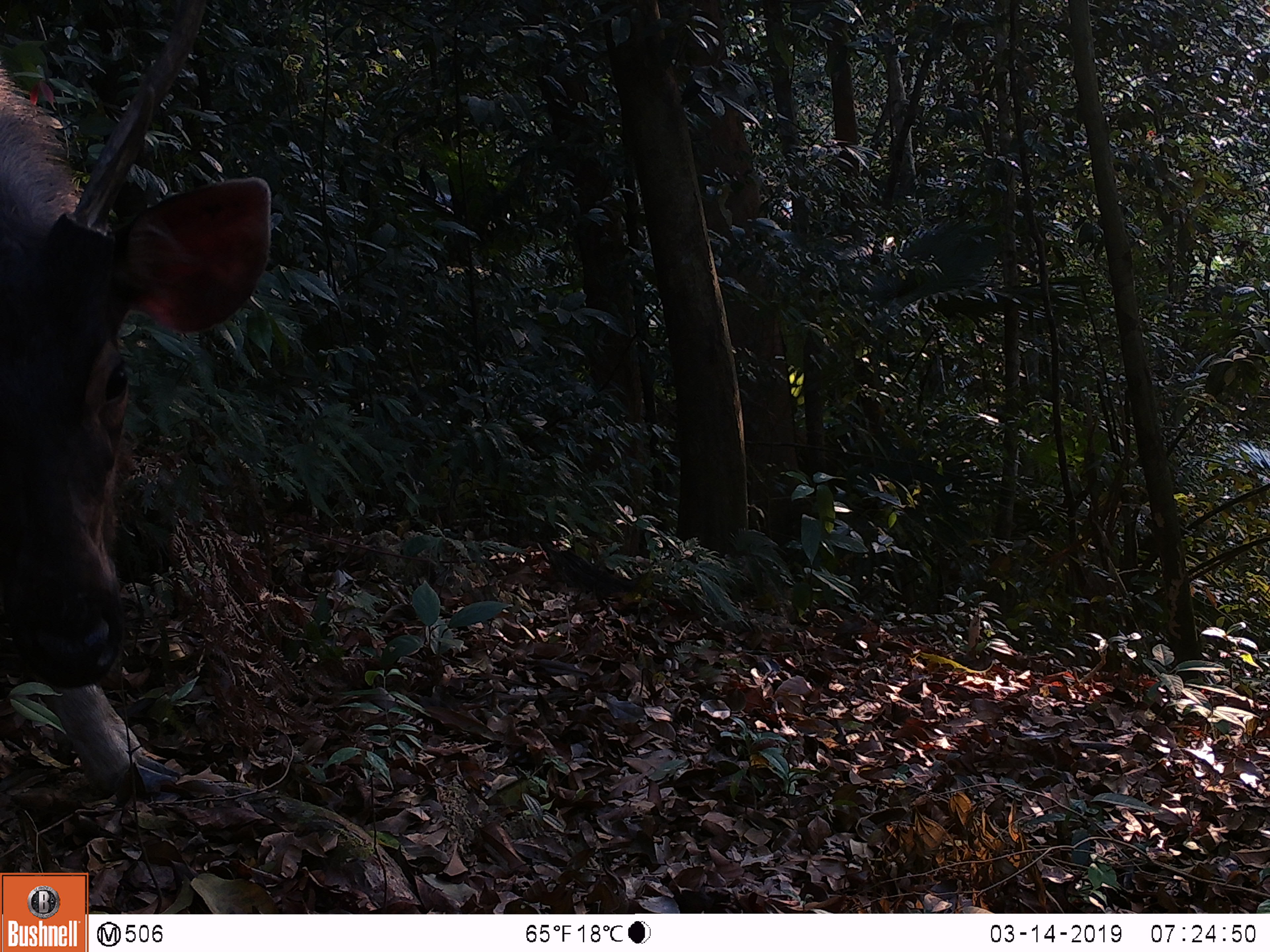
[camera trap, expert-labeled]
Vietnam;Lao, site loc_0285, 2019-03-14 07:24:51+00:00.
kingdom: Animalia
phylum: Chordata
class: Mammalia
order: Artiodactyla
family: Cervidae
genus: Rusa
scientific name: Rusa unicolor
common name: sambar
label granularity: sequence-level